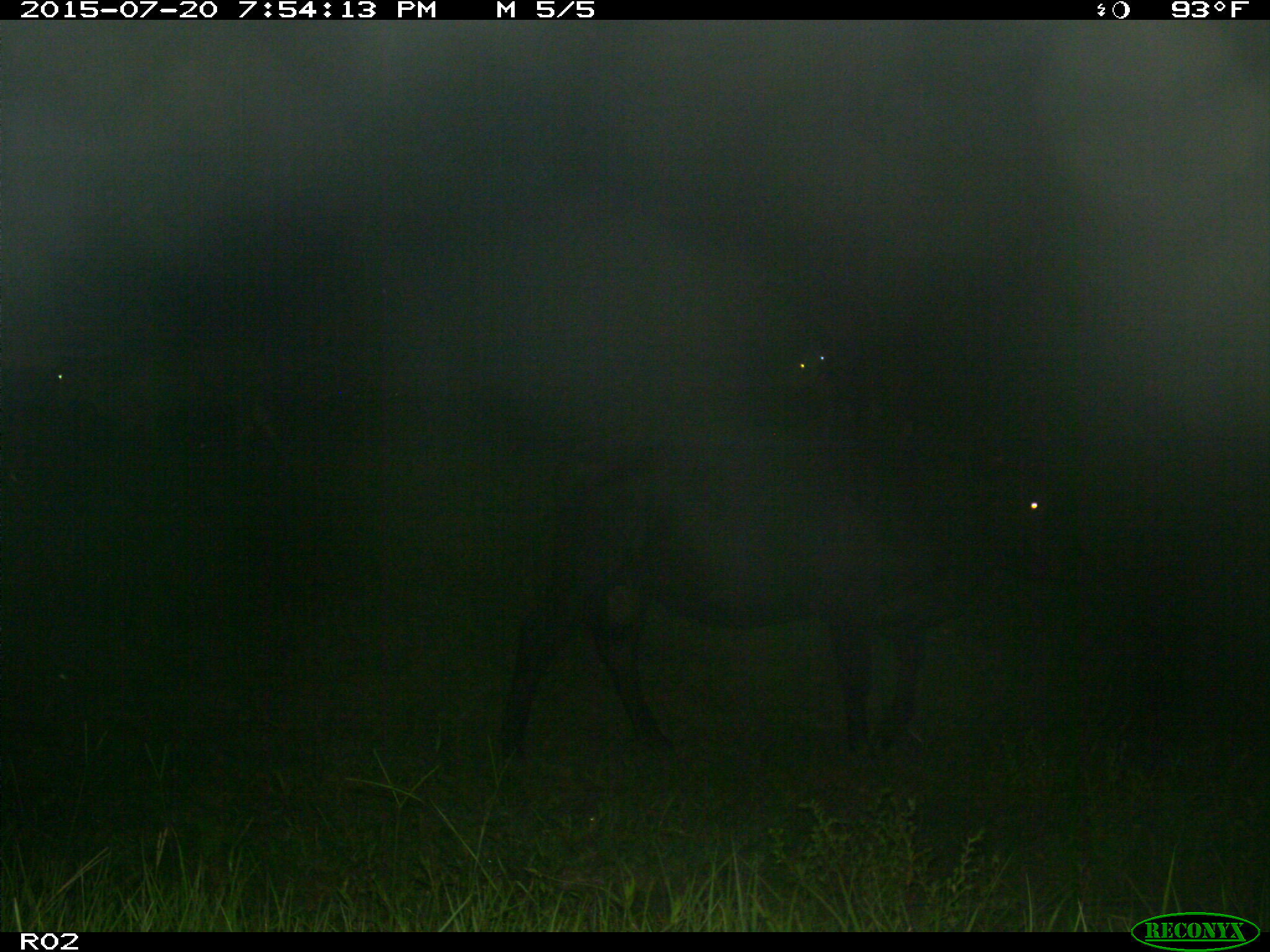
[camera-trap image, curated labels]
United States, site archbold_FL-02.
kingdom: Animalia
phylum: Chordata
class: Mammalia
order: Artiodactyla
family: Bovidae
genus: Bos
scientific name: Bos taurus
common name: domestic cow